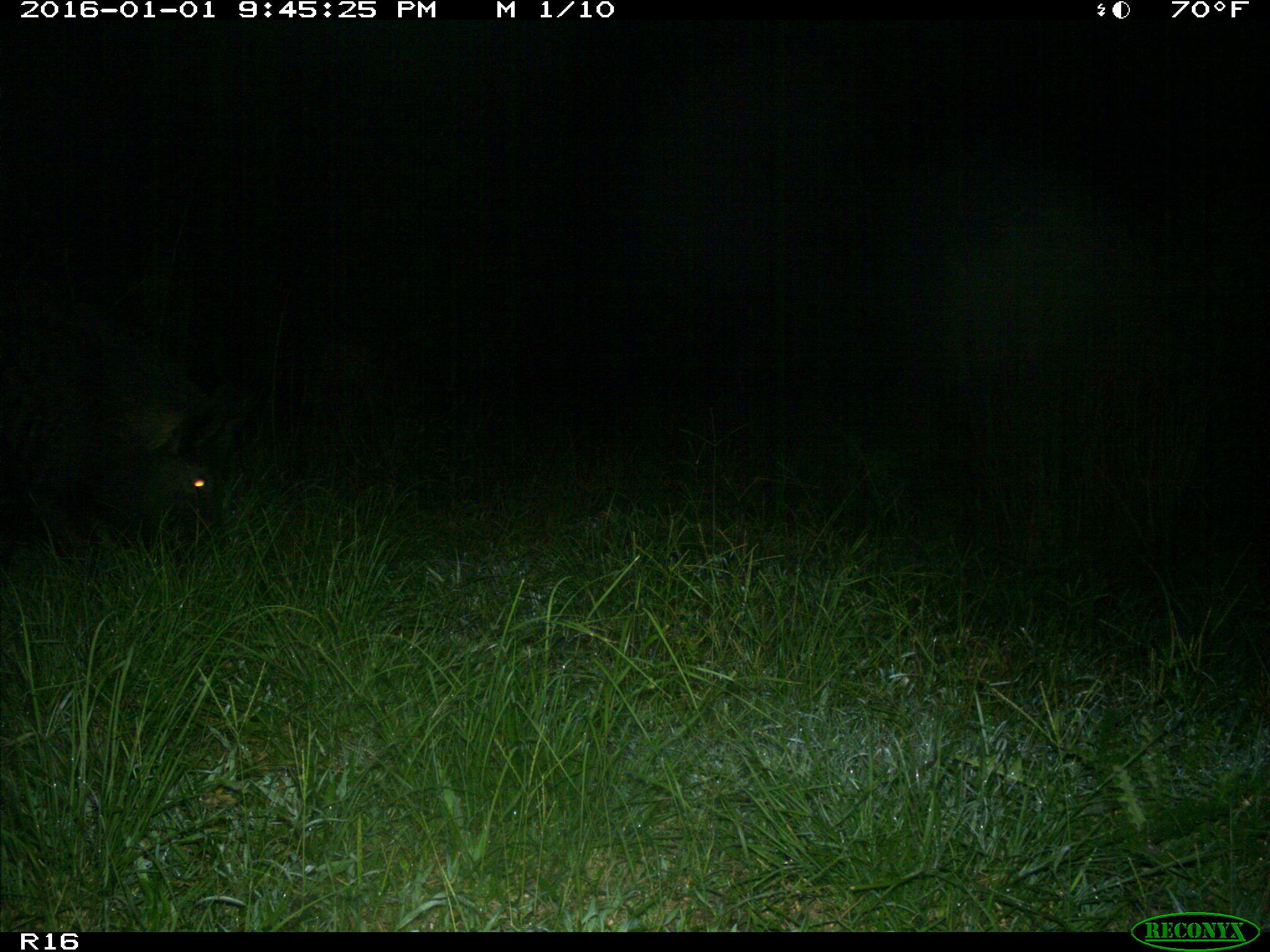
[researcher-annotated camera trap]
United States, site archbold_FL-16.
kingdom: Animalia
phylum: Chordata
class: Mammalia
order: Artiodactyla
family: Suidae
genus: Sus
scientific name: Sus scrofa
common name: wild boar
Sus scrofa (wild boar).